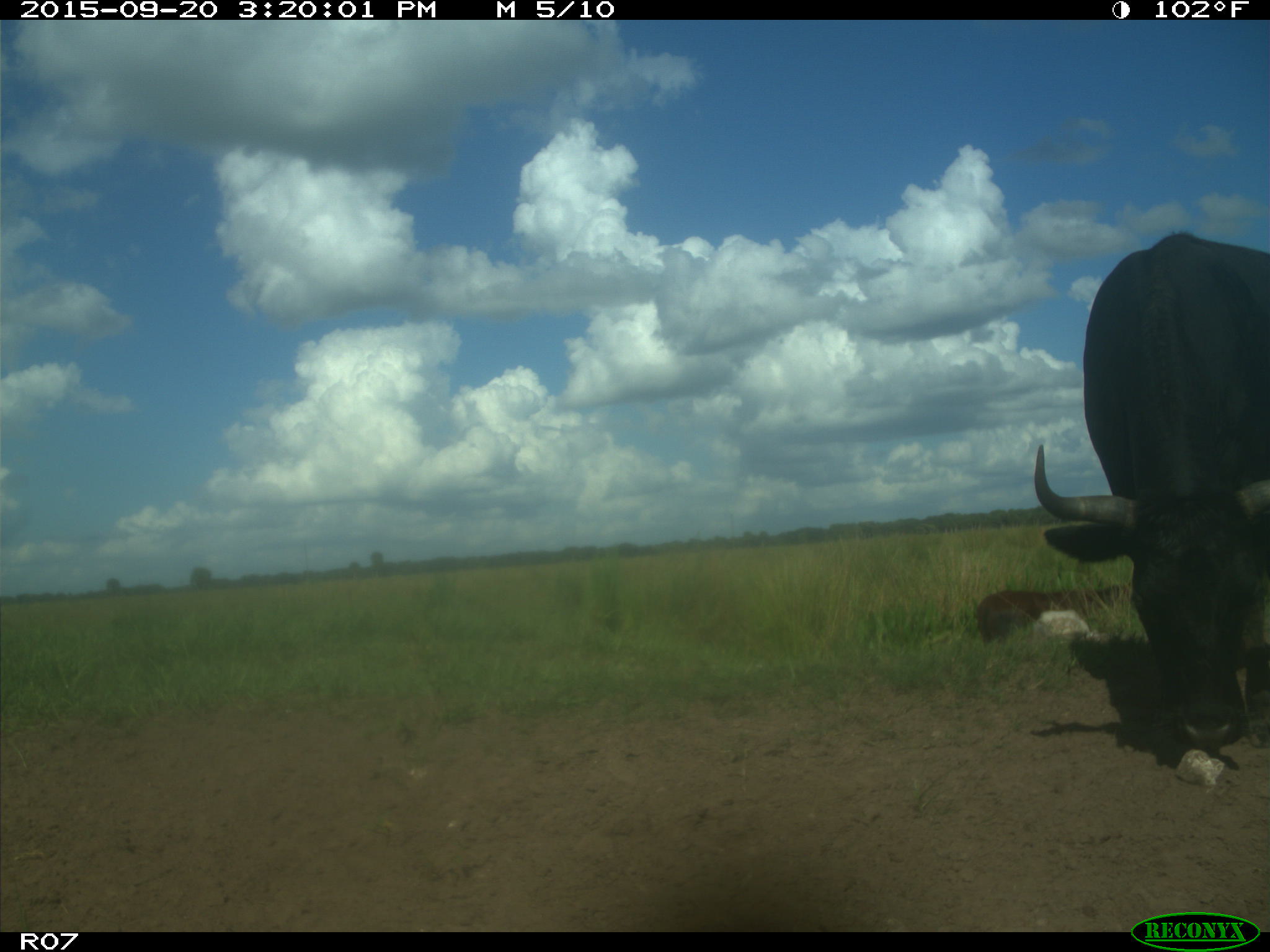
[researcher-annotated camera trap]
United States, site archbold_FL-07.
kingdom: Animalia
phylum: Chordata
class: Mammalia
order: Artiodactyla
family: Bovidae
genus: Bos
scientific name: Bos taurus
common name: domestic cow